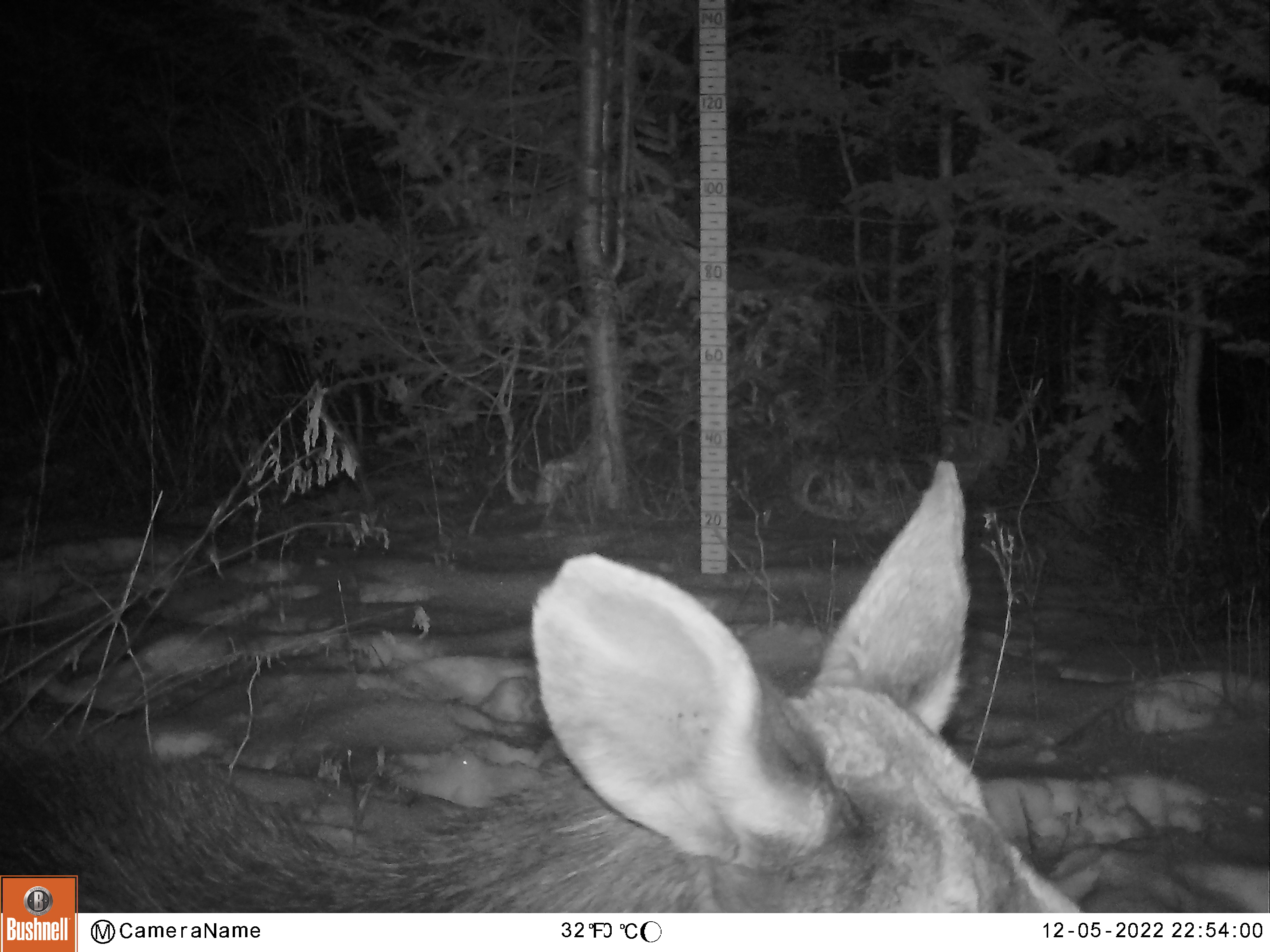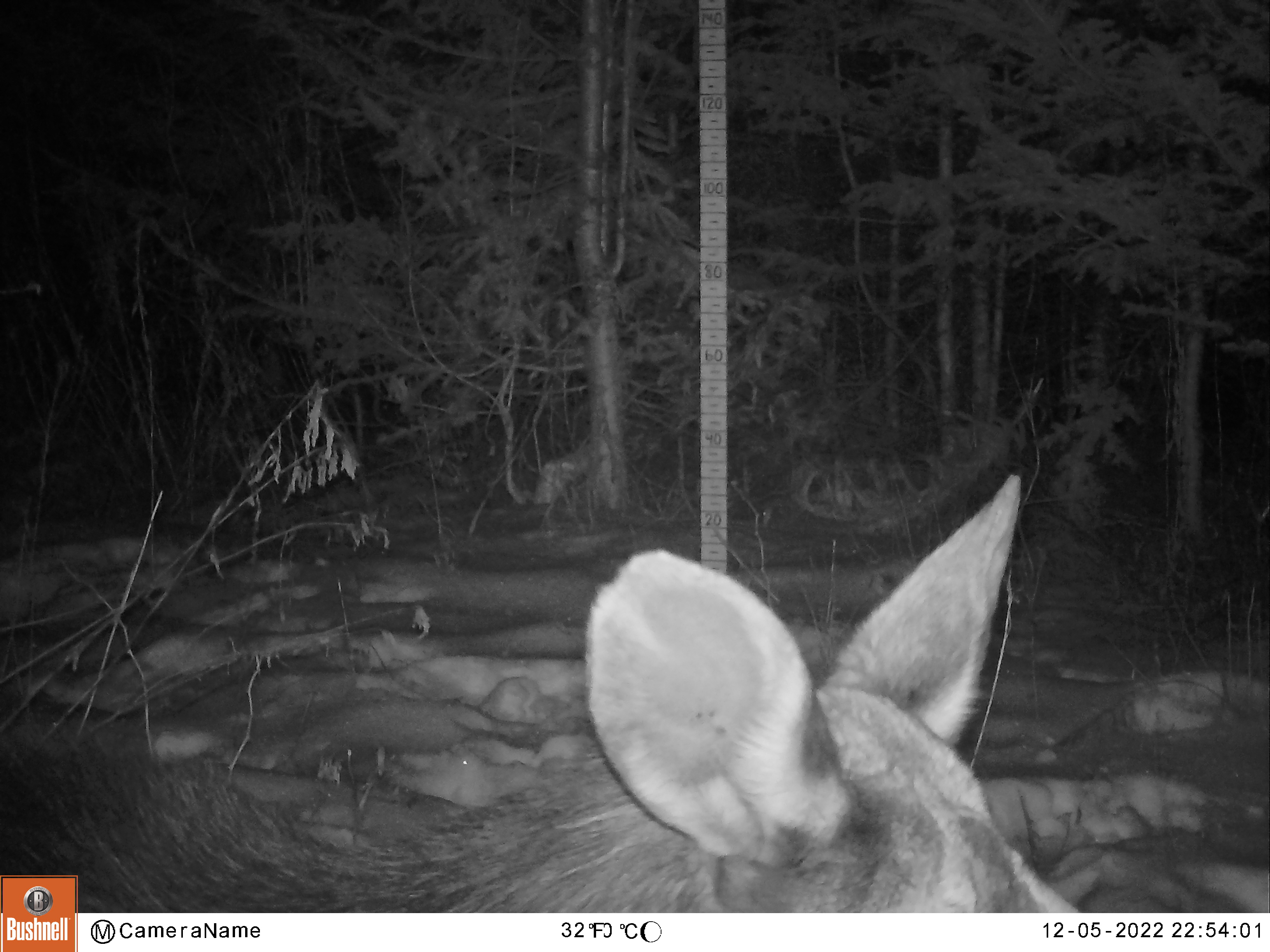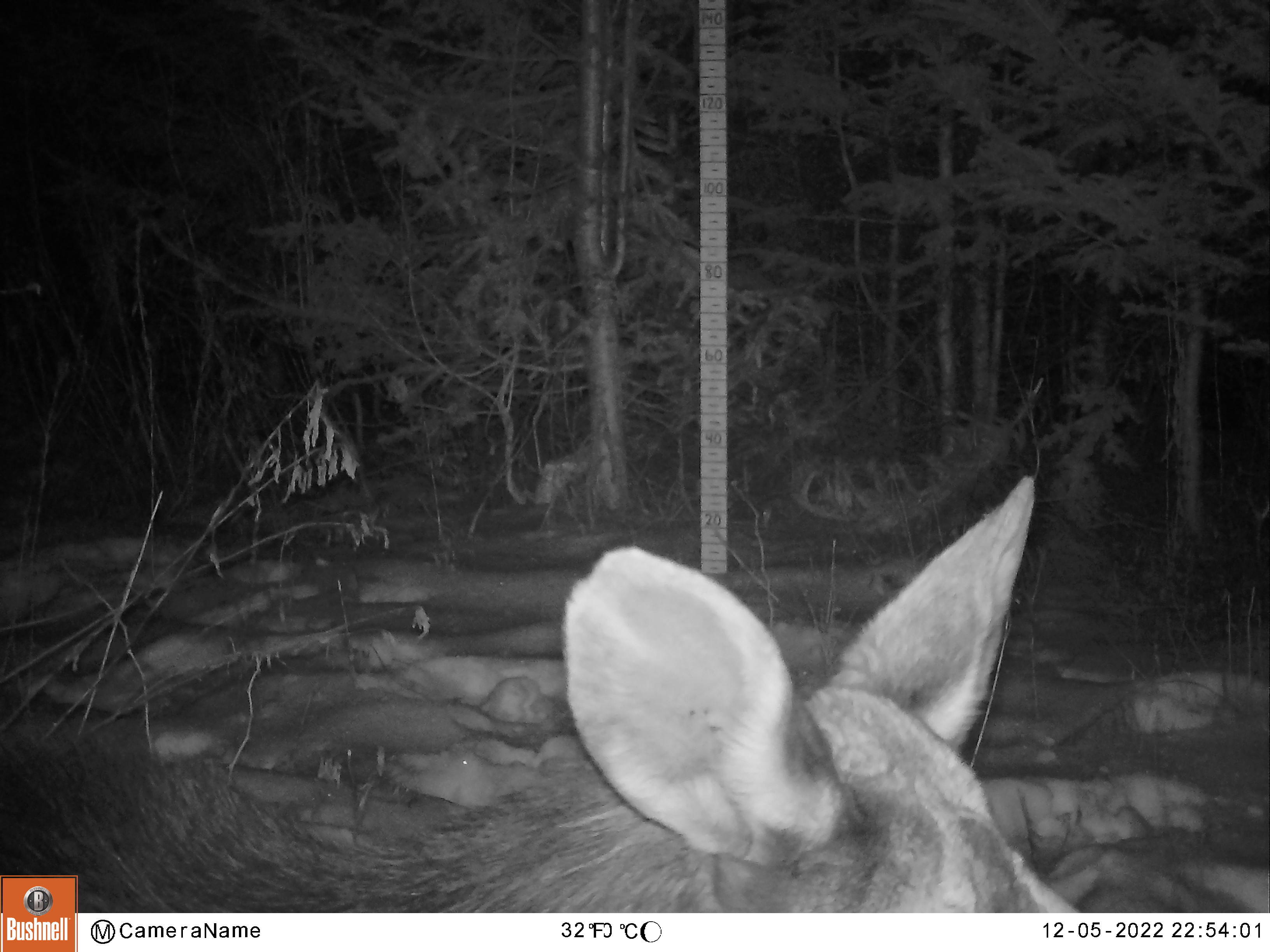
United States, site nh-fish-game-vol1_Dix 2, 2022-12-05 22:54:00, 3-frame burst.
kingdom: Animalia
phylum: Chordata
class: Mammalia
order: Artiodactyla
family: Cervidae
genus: Alces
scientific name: Alces alces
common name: moose